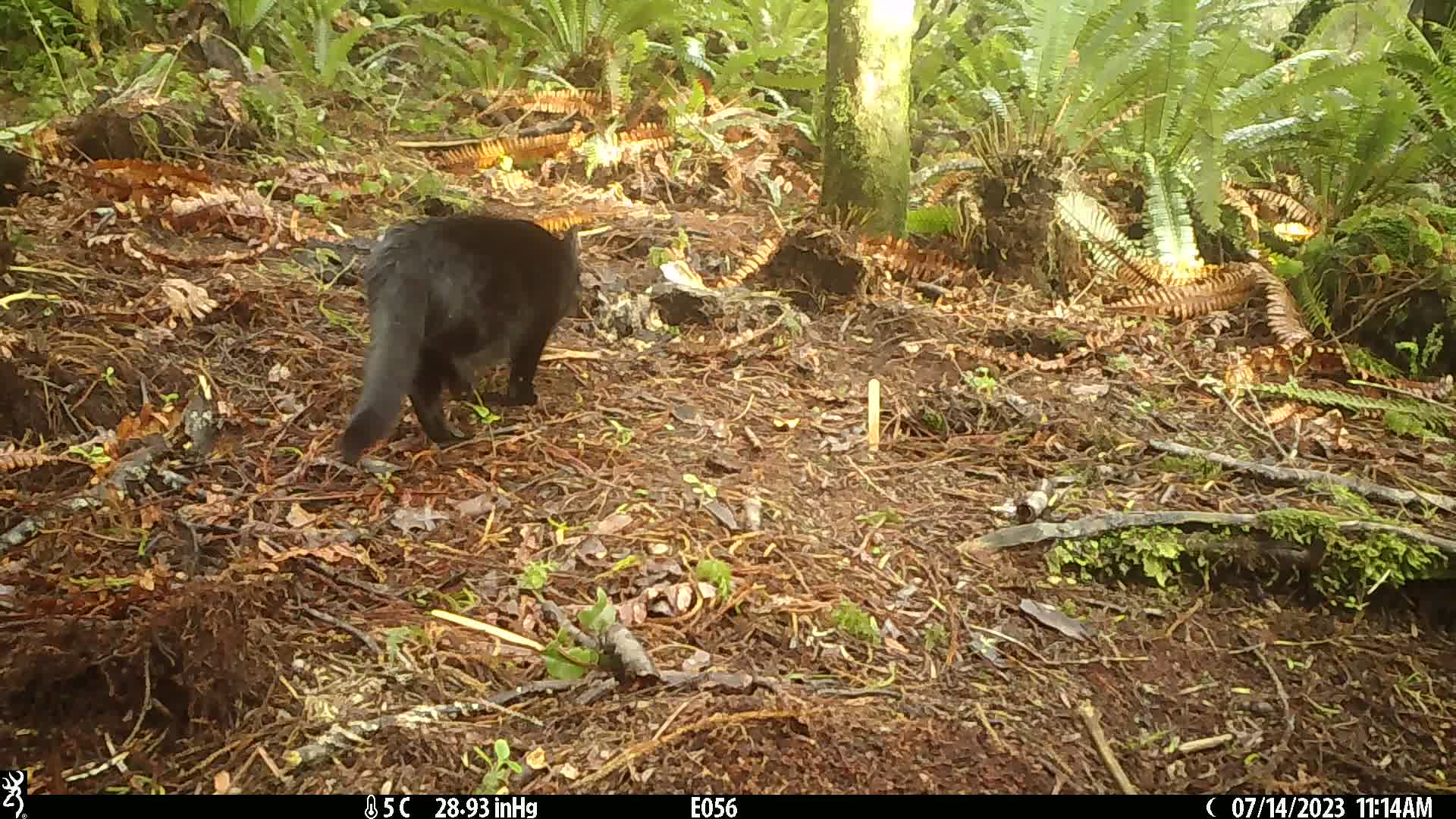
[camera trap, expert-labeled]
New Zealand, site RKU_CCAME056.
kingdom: Animalia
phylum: Chordata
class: Mammalia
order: Carnivora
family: Felidae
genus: Felis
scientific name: Felis catus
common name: domestic cat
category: cat